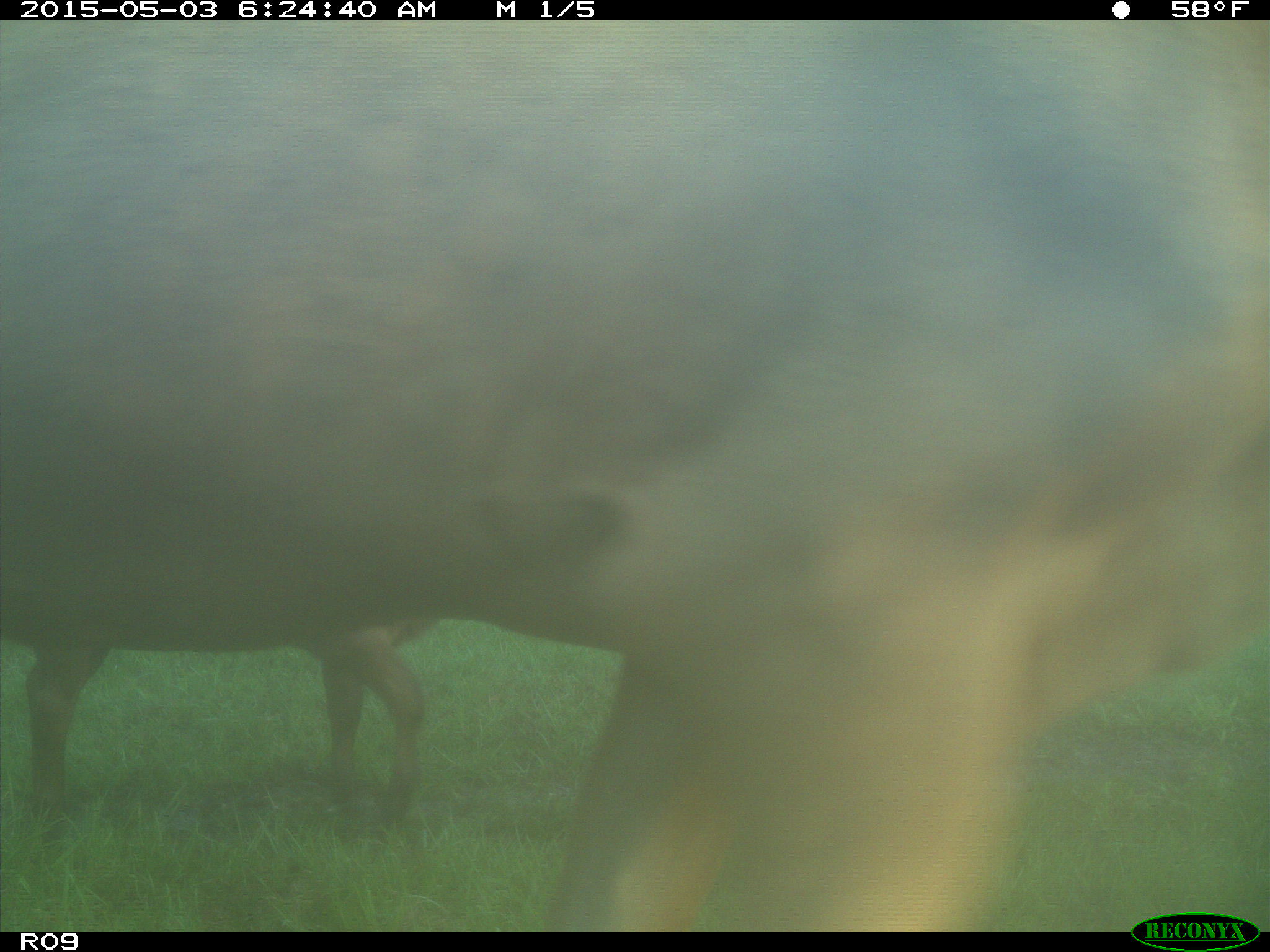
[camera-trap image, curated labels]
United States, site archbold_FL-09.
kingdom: Animalia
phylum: Chordata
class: Mammalia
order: Artiodactyla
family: Bovidae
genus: Bos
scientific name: Bos taurus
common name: domestic cow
Bos taurus (domestic cow).